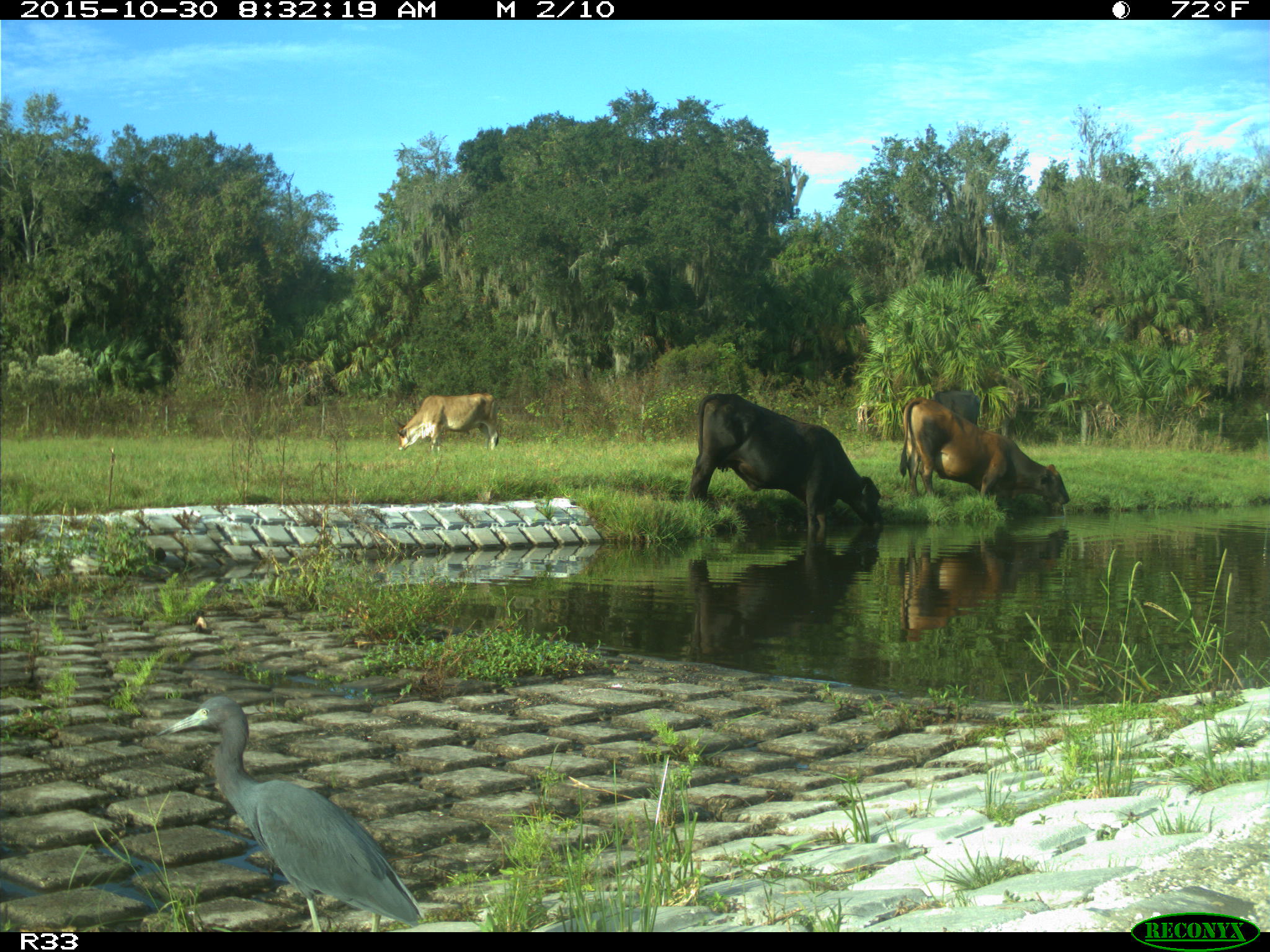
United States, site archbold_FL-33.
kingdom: Animalia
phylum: Chordata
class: Mammalia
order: Artiodactyla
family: Bovidae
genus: Bos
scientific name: Bos taurus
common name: domestic cow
Bos taurus (domestic cow).